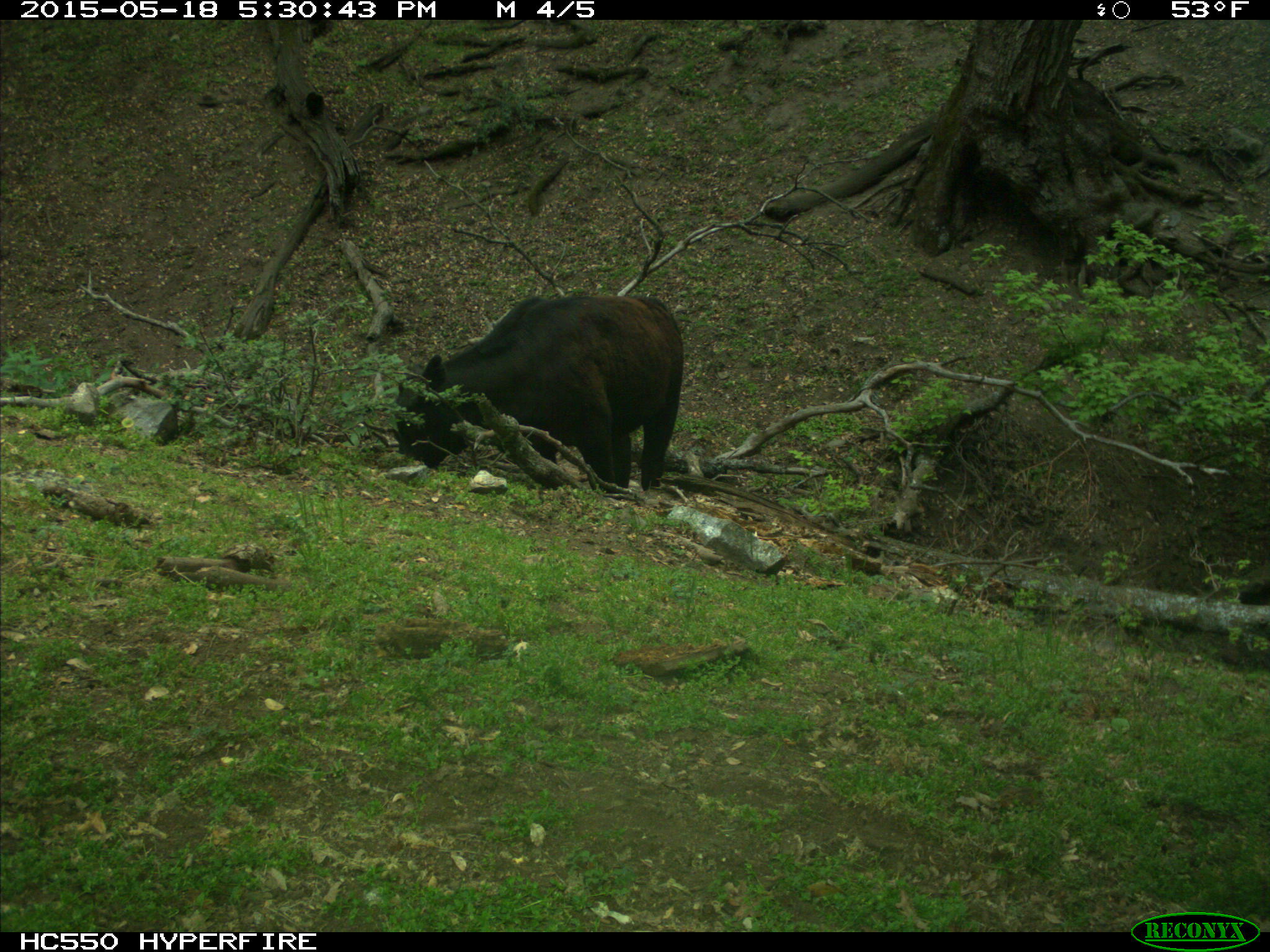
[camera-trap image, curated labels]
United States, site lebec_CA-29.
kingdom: Animalia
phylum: Chordata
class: Mammalia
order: Artiodactyla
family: Bovidae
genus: Bos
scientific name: Bos taurus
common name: domestic cow